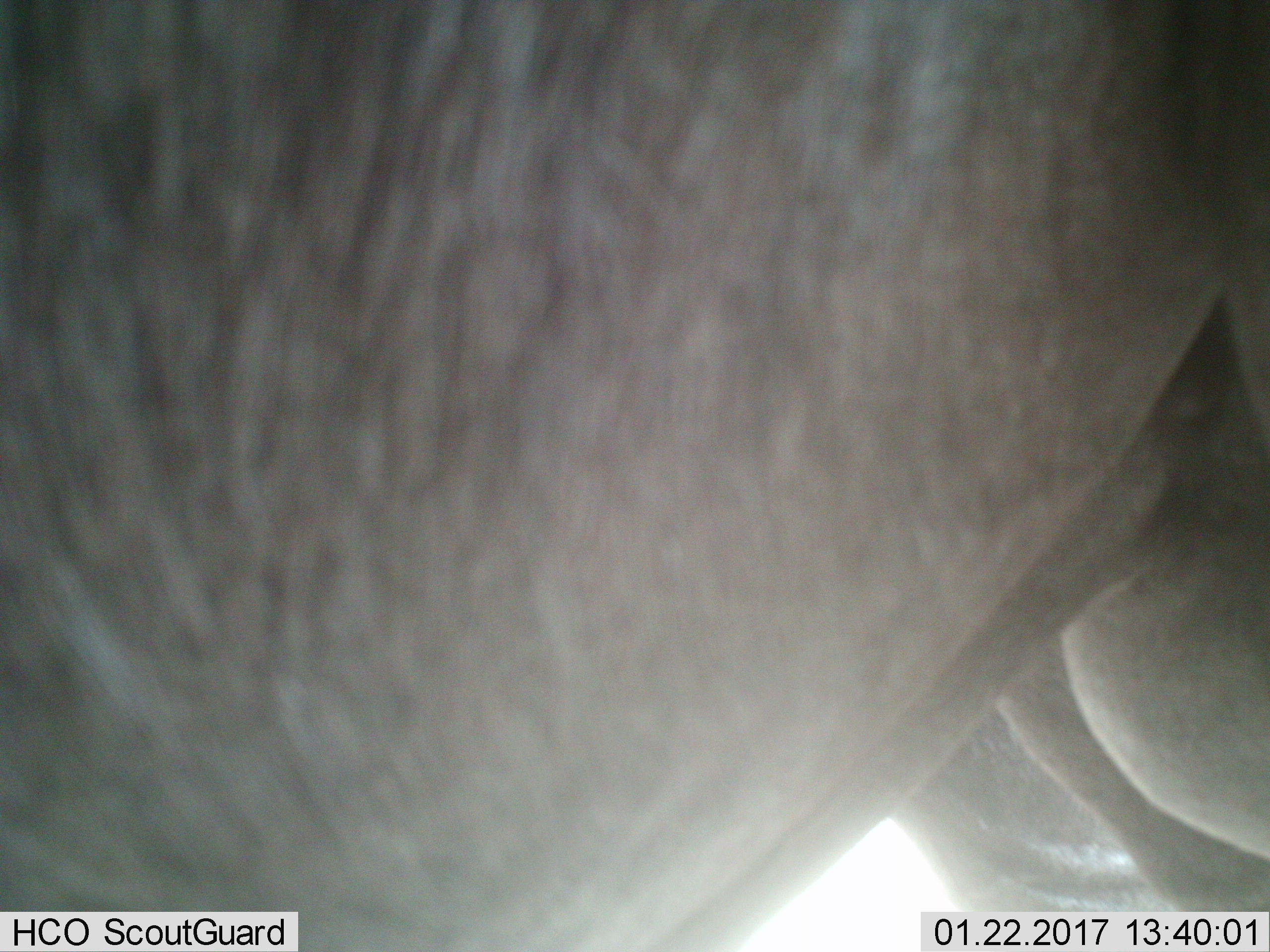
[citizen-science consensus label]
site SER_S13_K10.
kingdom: Animalia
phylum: Chordata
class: Mammalia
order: Artiodactyla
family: Bovidae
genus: Connochaetes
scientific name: Connochaetes taurinus taurinus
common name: blue wildebeest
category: wildebeestblue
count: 2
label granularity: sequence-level